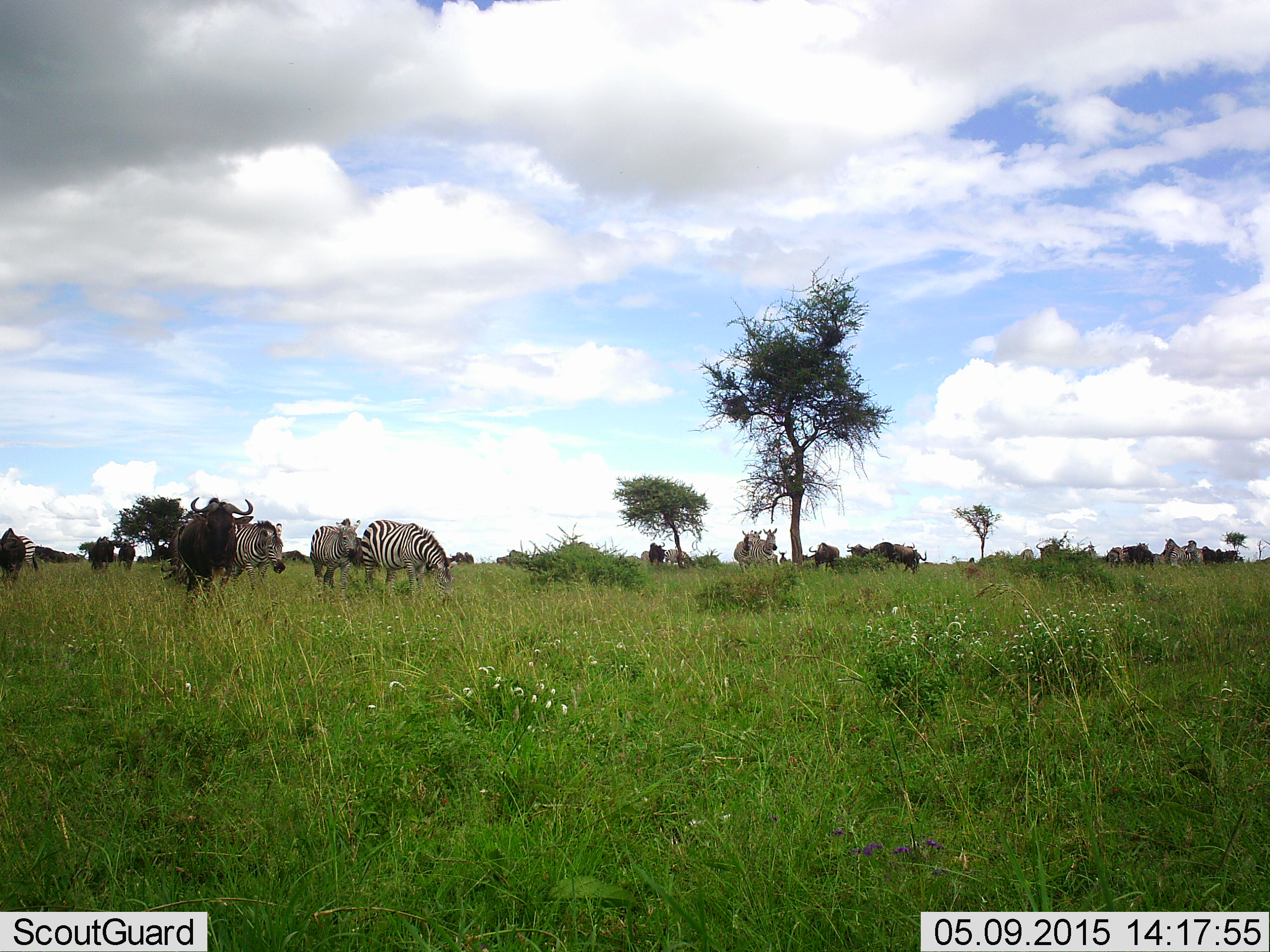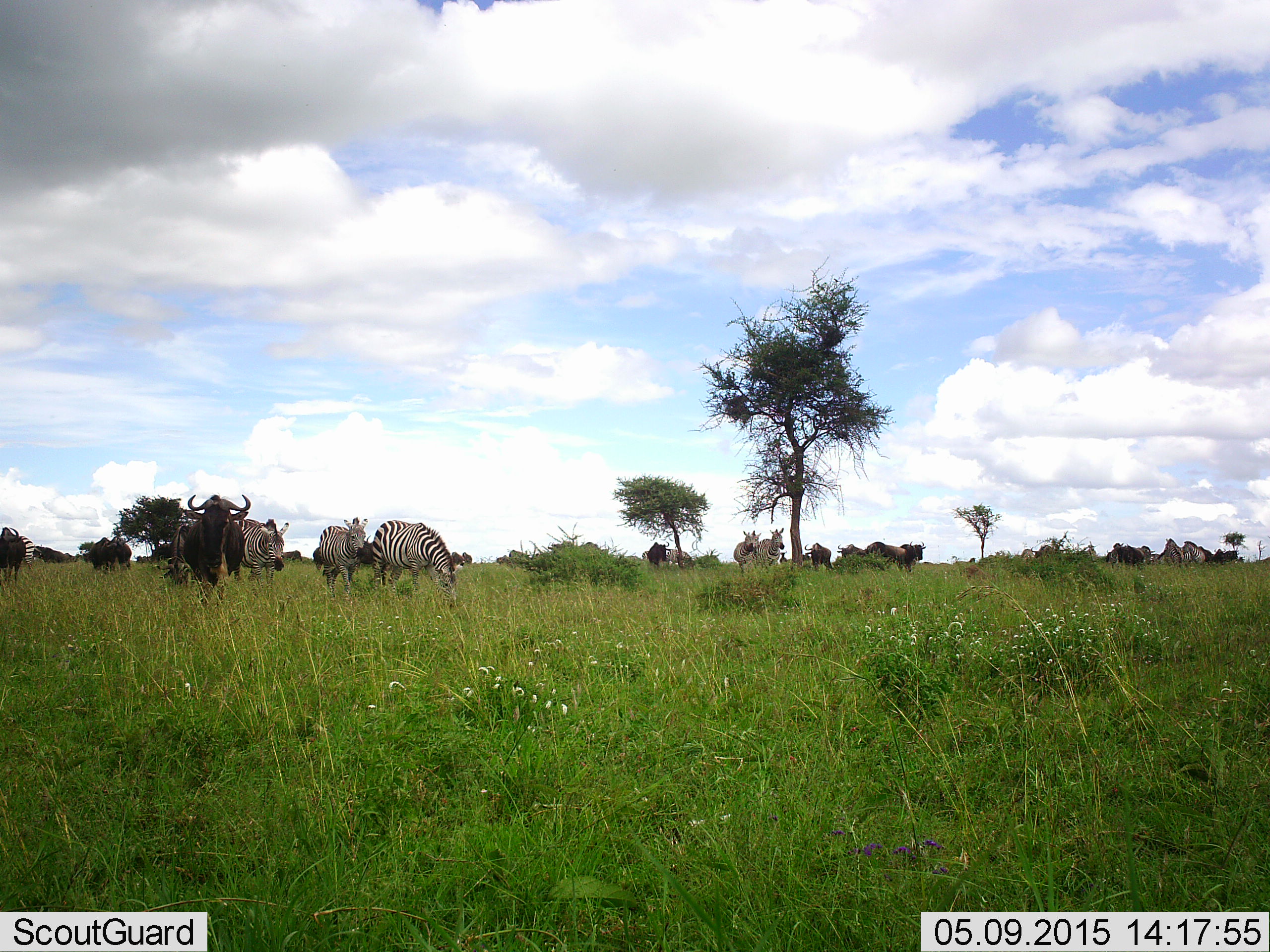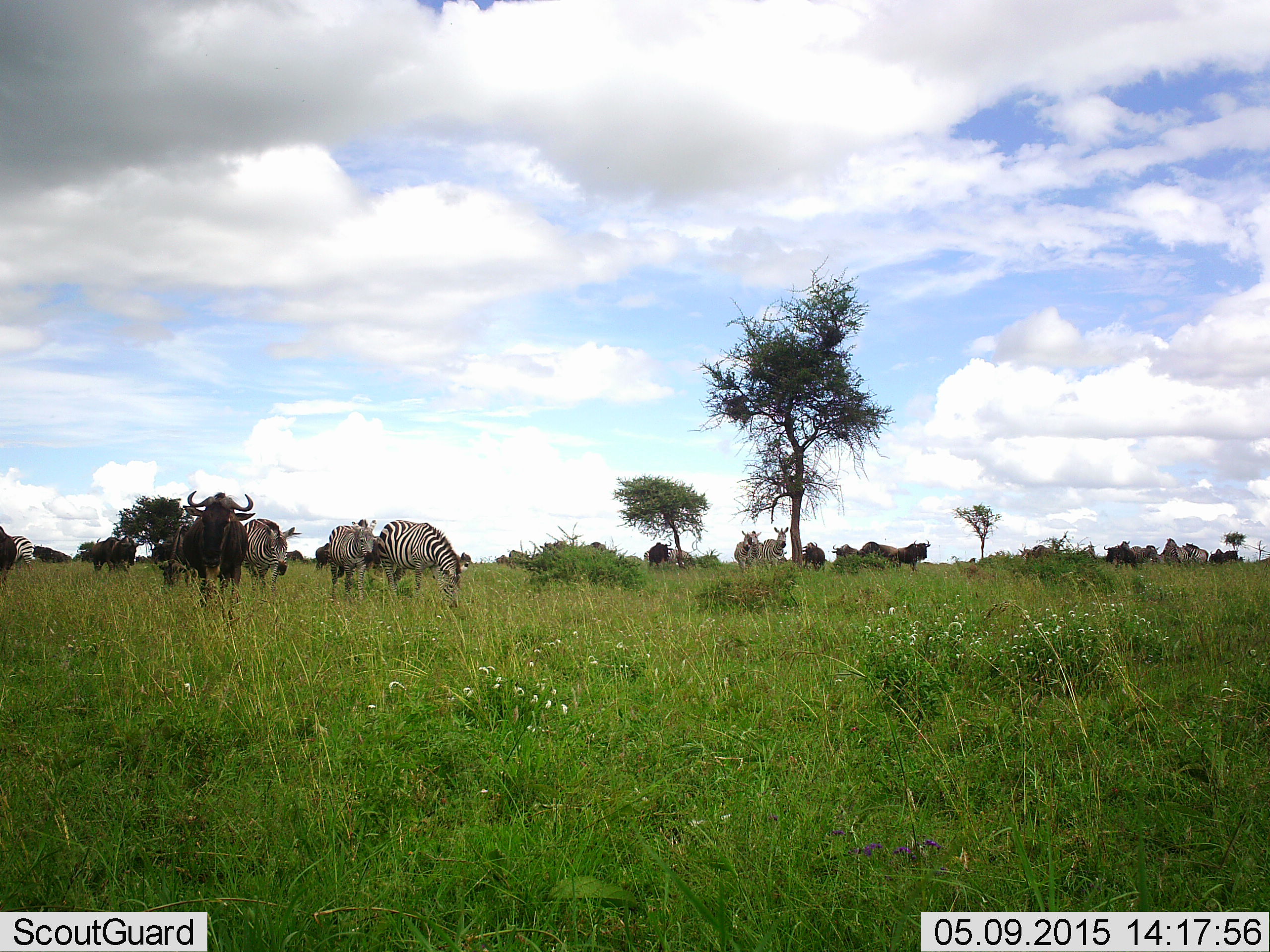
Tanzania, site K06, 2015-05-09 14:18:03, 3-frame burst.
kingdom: Animalia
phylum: Chordata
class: Mammalia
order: Artiodactyla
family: Bovidae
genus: Connochaetes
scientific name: Connochaetes taurinus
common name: blue wildebeest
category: wildebeest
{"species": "wildebeest (blue wildebeest) (Connochaetes taurinus)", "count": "11-50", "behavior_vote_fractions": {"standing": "80%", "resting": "0%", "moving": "50%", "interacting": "0%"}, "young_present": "0%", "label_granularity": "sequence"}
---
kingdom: Animalia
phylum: Chordata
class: Mammalia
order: Perissodactyla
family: Equidae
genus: Equus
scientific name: Equus quagga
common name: plains zebra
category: zebra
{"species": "zebra (plains zebra) (Equus quagga)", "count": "6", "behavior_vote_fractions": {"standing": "62%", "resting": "0%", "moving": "54%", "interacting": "0%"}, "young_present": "0%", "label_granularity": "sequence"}